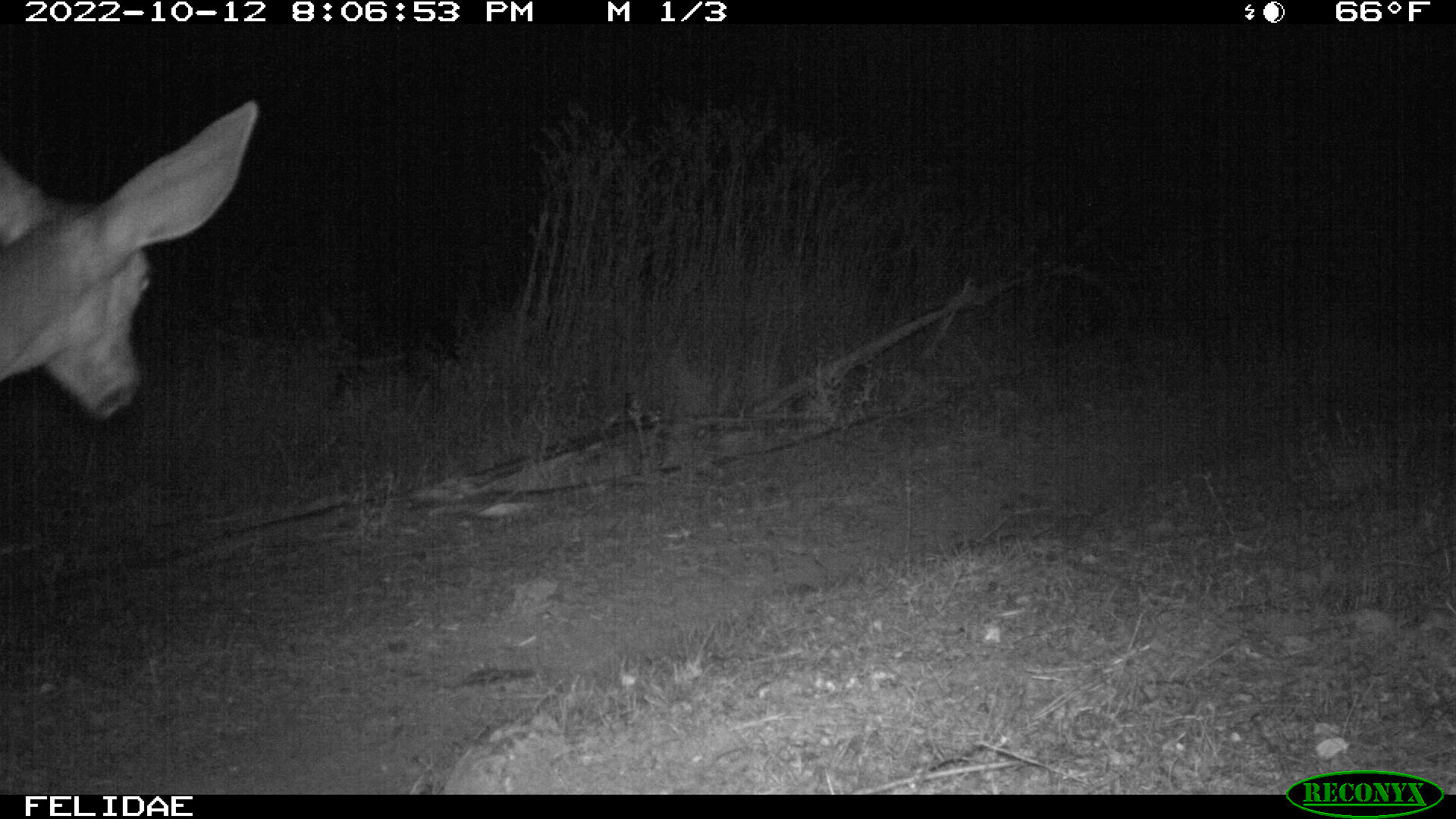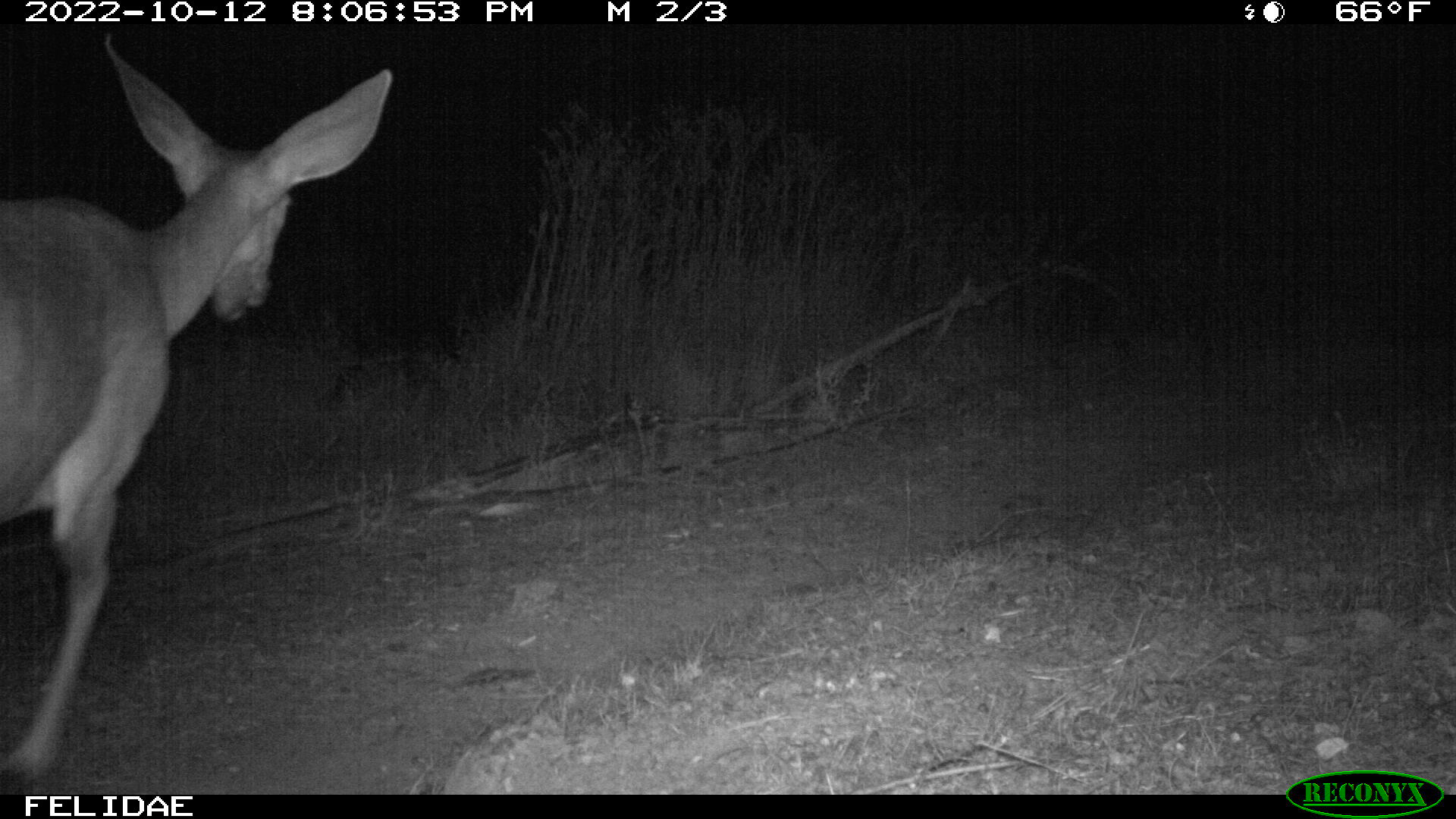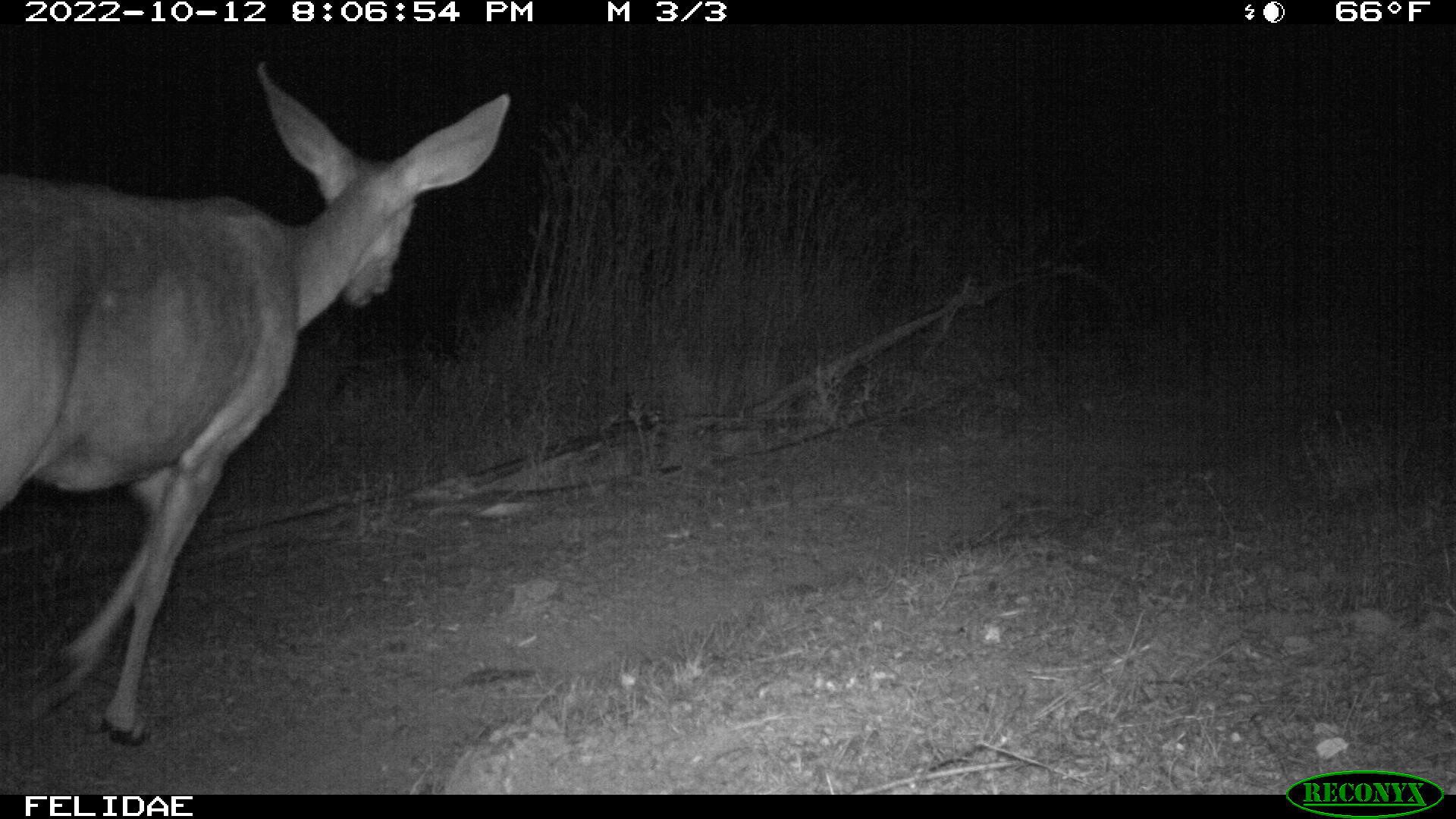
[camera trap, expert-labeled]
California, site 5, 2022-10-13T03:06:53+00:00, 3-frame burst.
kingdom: Animalia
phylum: Chordata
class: Mammalia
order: Artiodactyla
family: Cervidae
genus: Odocoileus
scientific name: Odocoileus hemionus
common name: mule deer